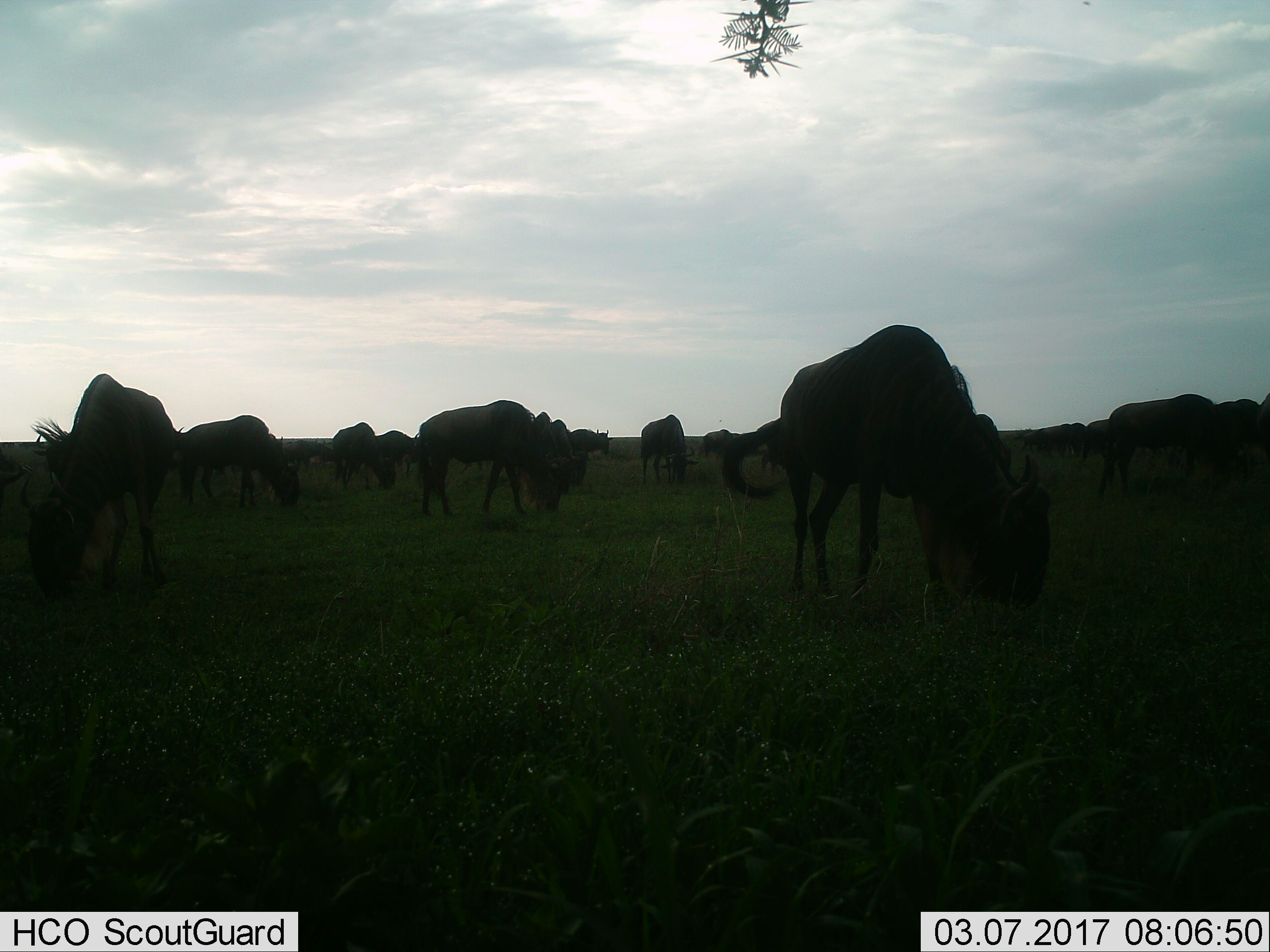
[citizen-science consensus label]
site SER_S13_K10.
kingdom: Animalia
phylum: Chordata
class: Mammalia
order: Artiodactyla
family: Bovidae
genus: Connochaetes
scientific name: Connochaetes taurinus taurinus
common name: blue wildebeest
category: wildebeestblue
Wildebeestblue (blue wildebeest) (Connochaetes taurinus taurinus), count 11-50. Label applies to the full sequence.